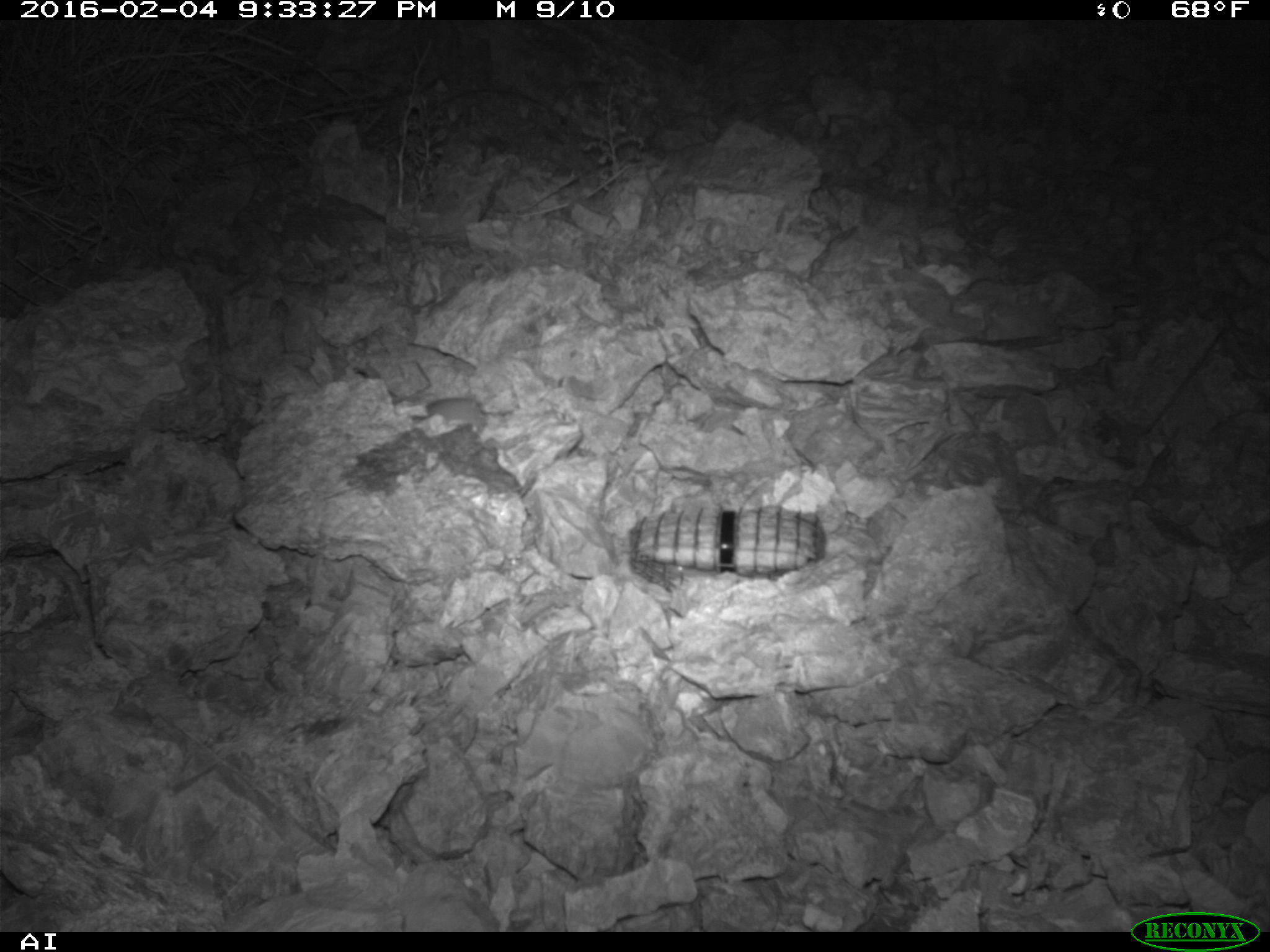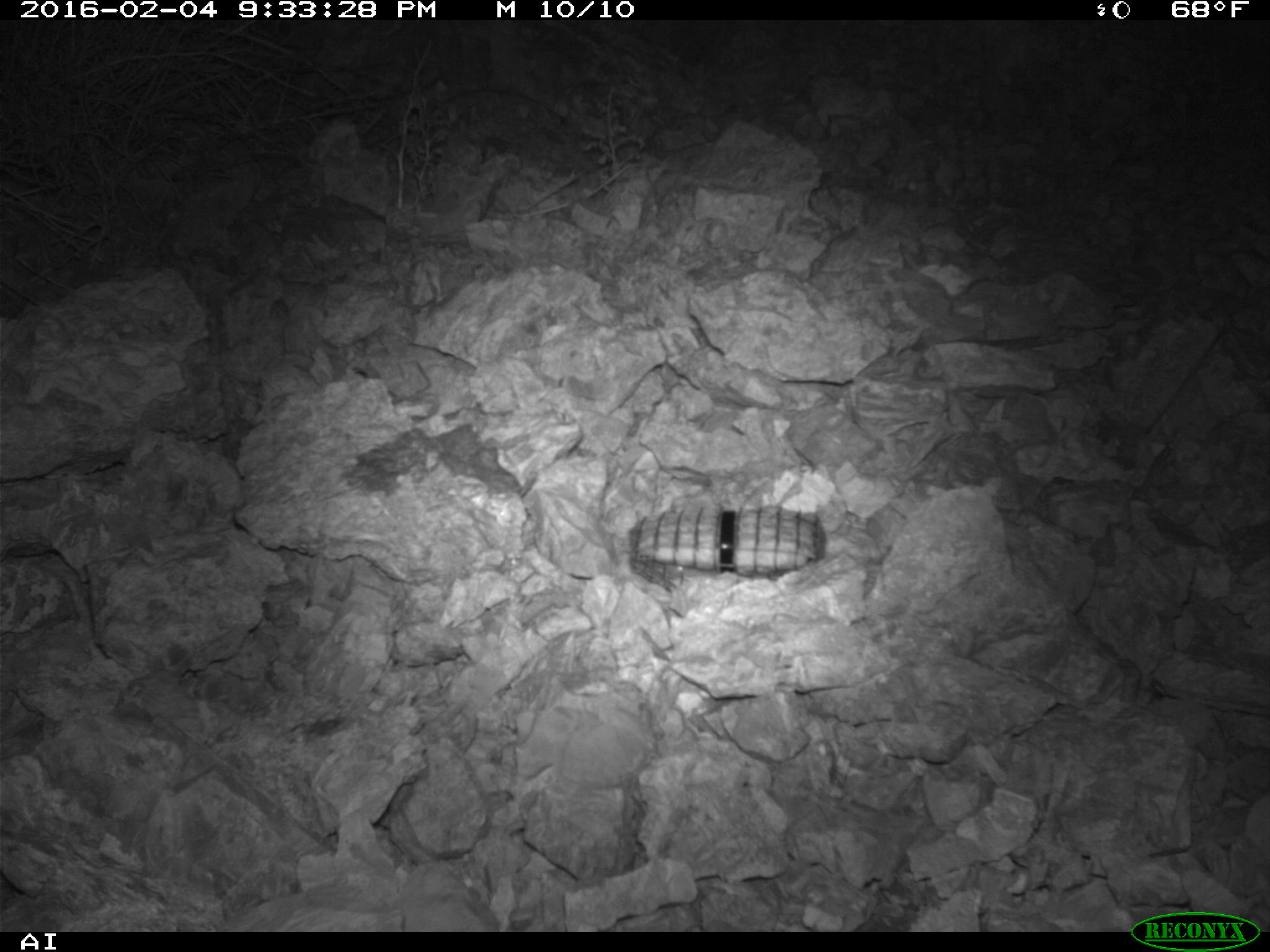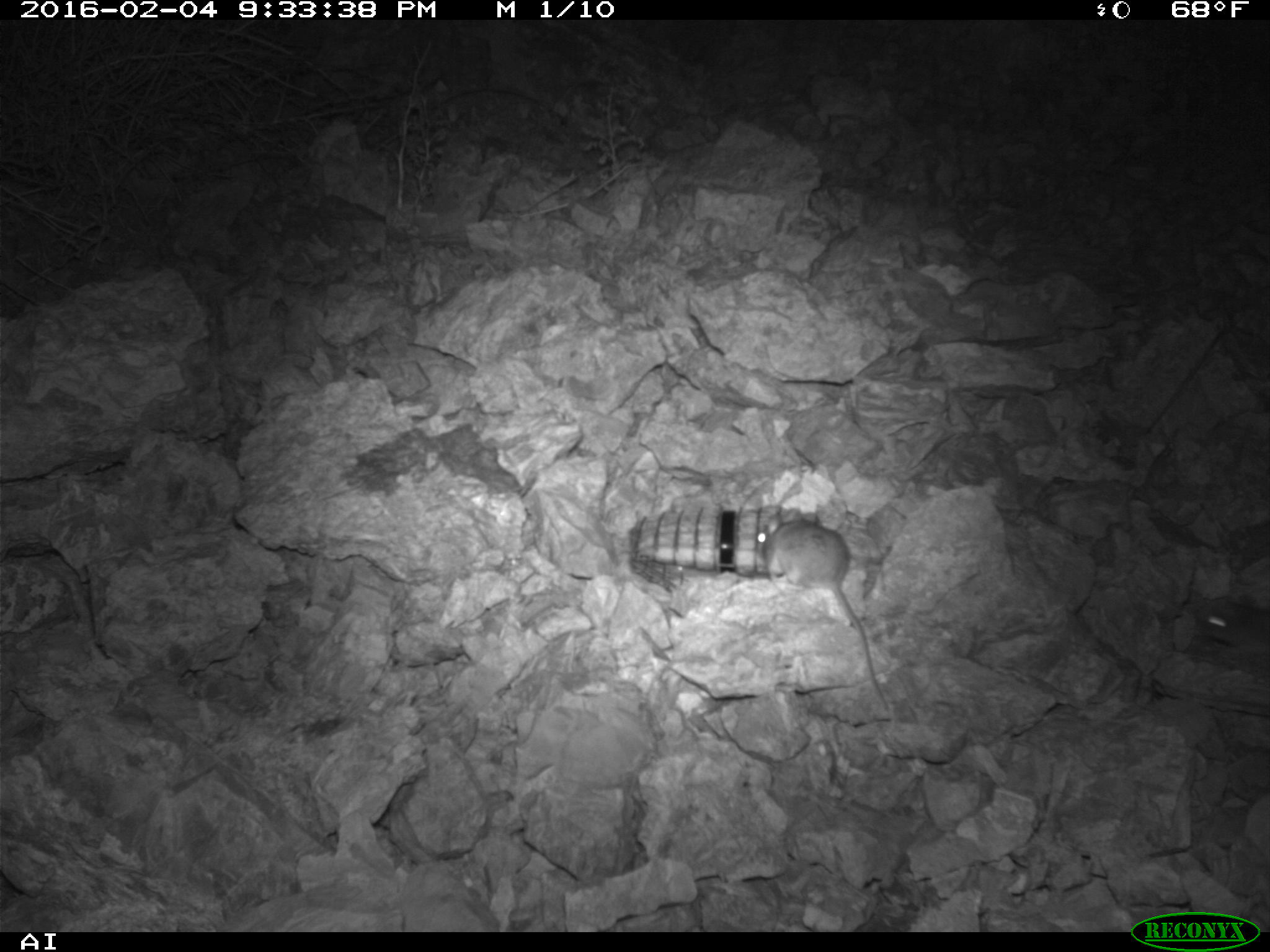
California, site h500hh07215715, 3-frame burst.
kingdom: Animalia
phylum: Chordata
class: Mammalia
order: Rodentia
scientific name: Rodentia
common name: rodent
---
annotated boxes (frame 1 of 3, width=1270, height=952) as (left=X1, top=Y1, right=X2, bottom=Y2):
rodent: (left=411, top=397, right=485, bottom=435)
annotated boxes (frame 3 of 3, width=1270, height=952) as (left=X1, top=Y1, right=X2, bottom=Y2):
rodent: (left=755, top=508, right=888, bottom=710); (left=1194, top=597, right=1269, bottom=653)